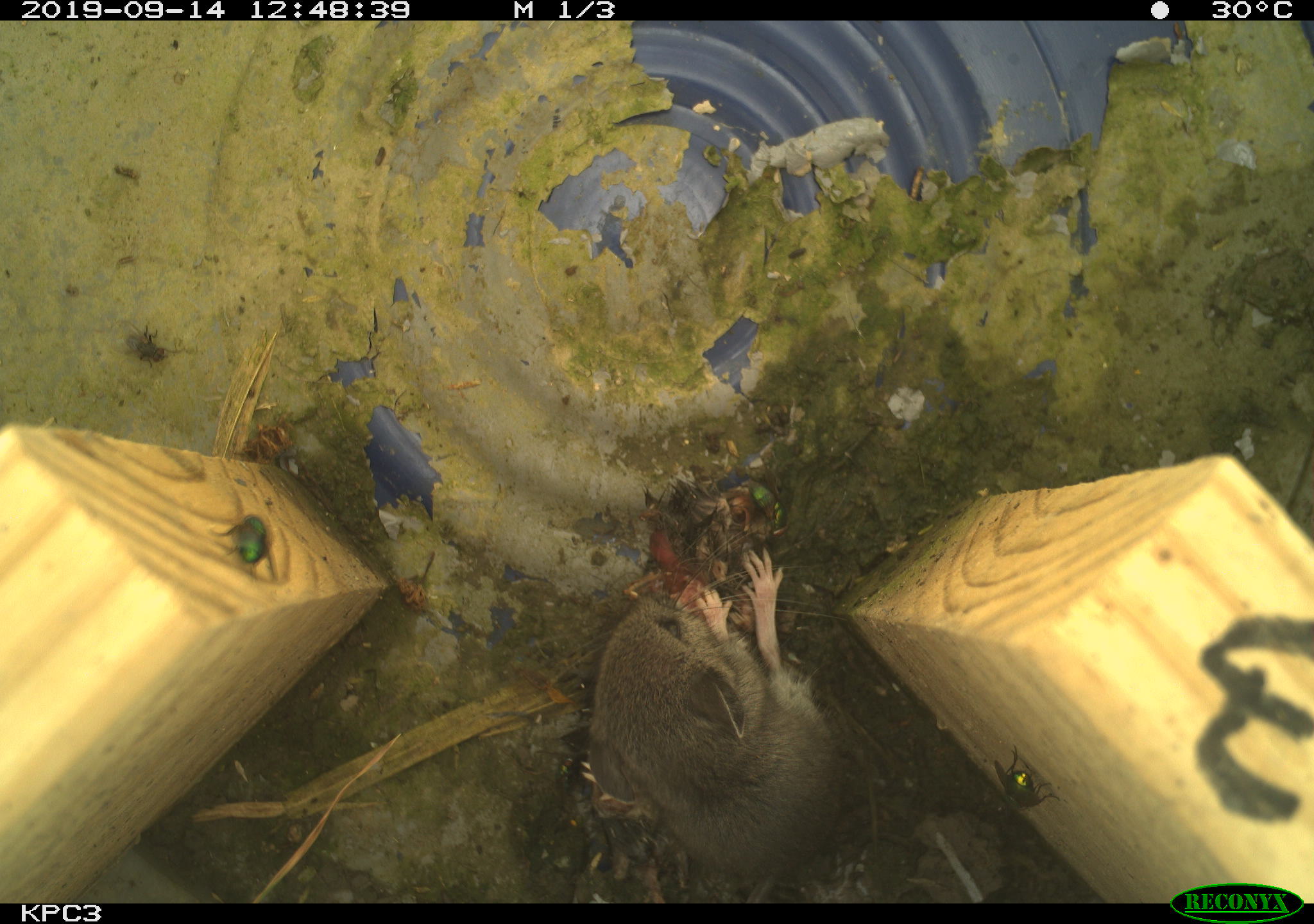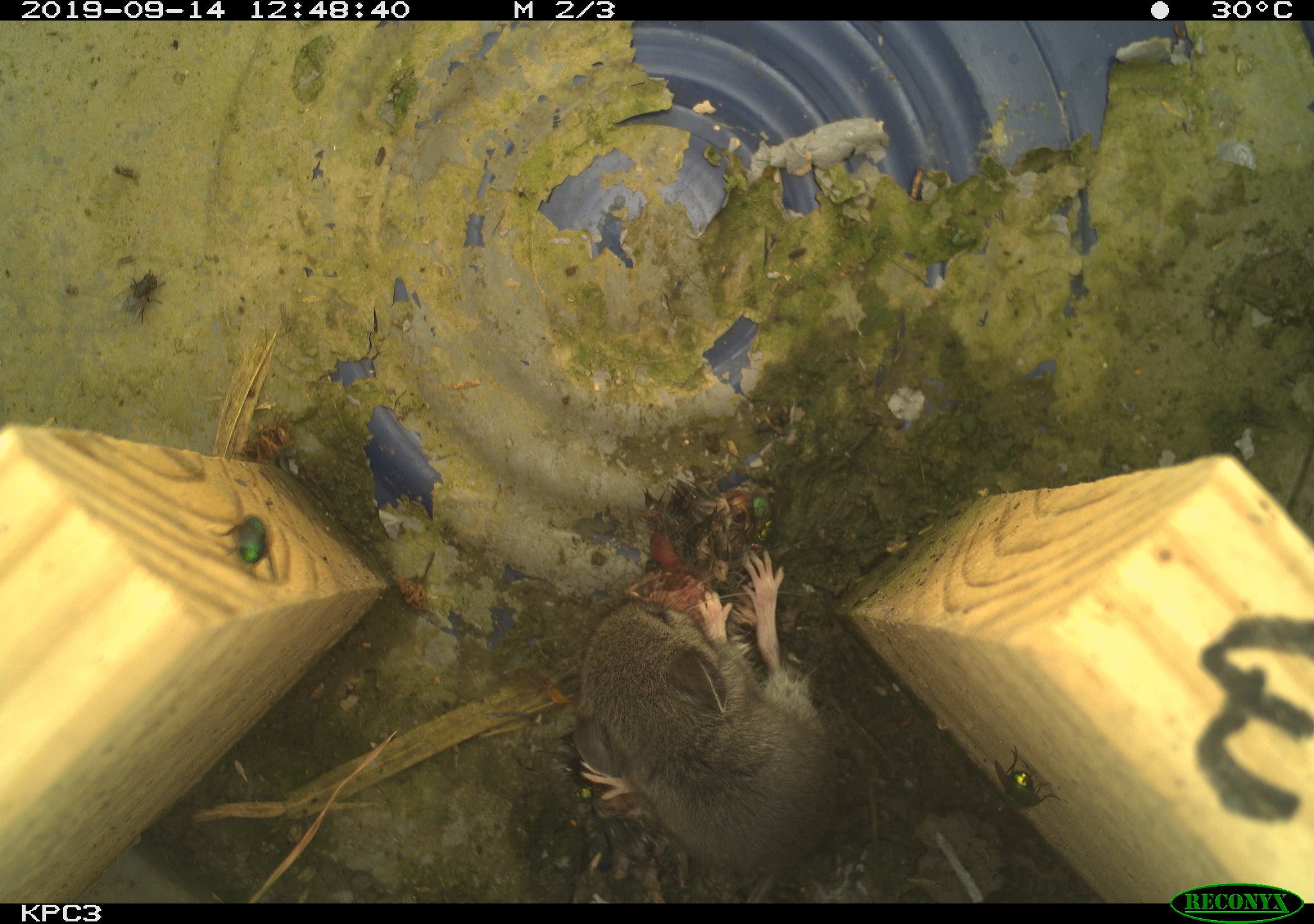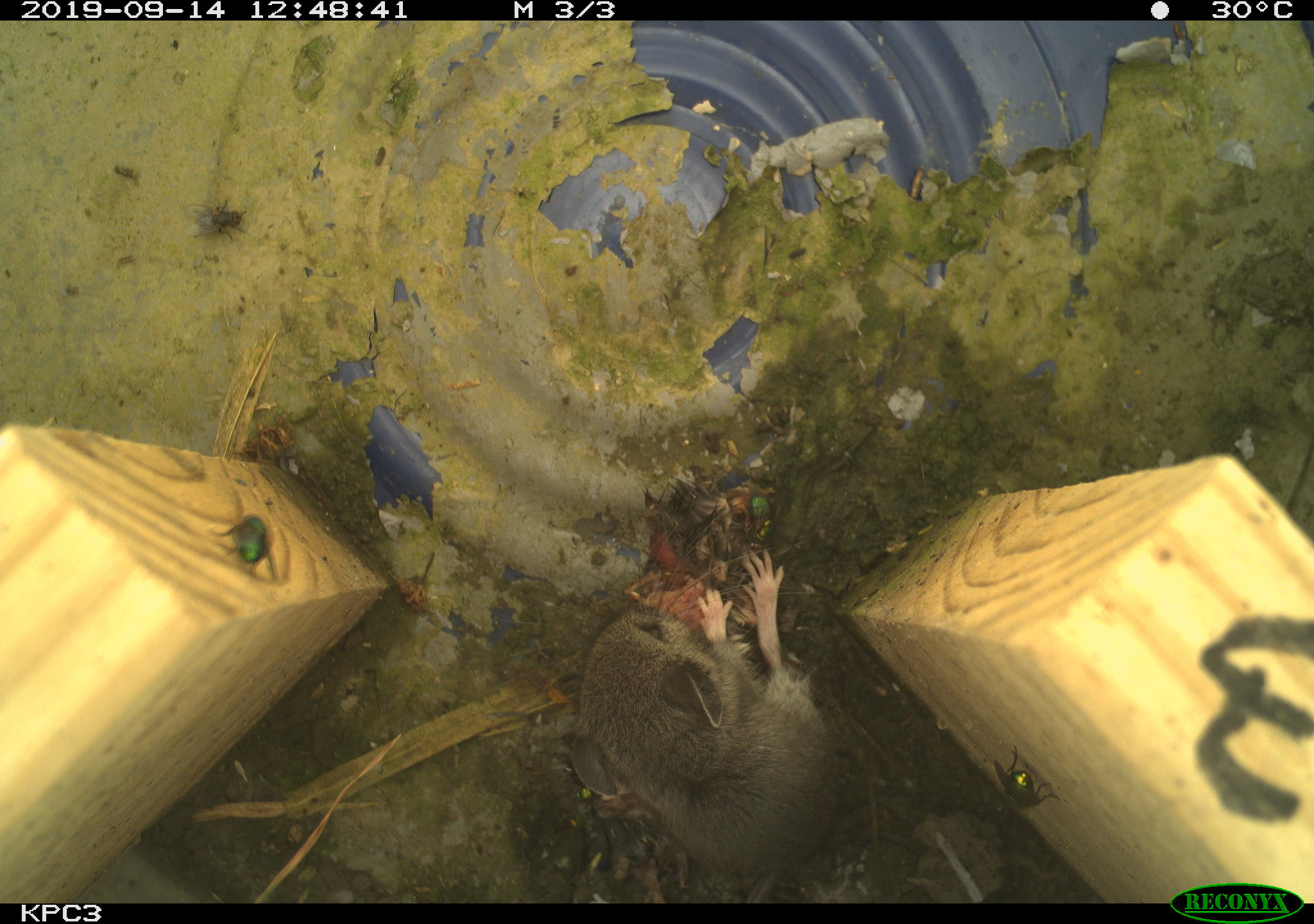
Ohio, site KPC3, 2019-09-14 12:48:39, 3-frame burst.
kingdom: Animalia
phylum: Chordata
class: Mammalia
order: Rodentia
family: Cricetidae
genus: Peromyscus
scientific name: Peromyscus leucopus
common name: white-footed mouse